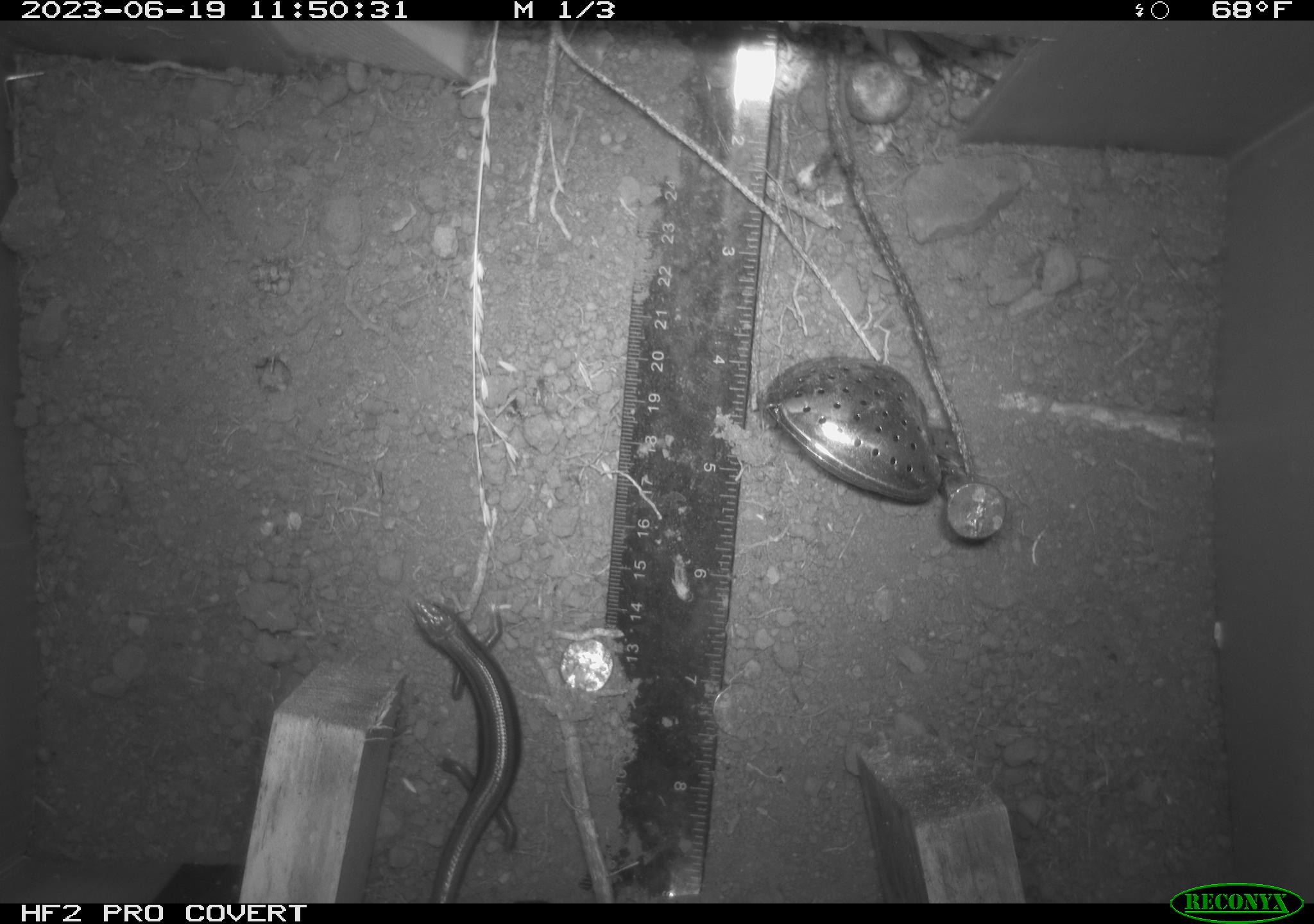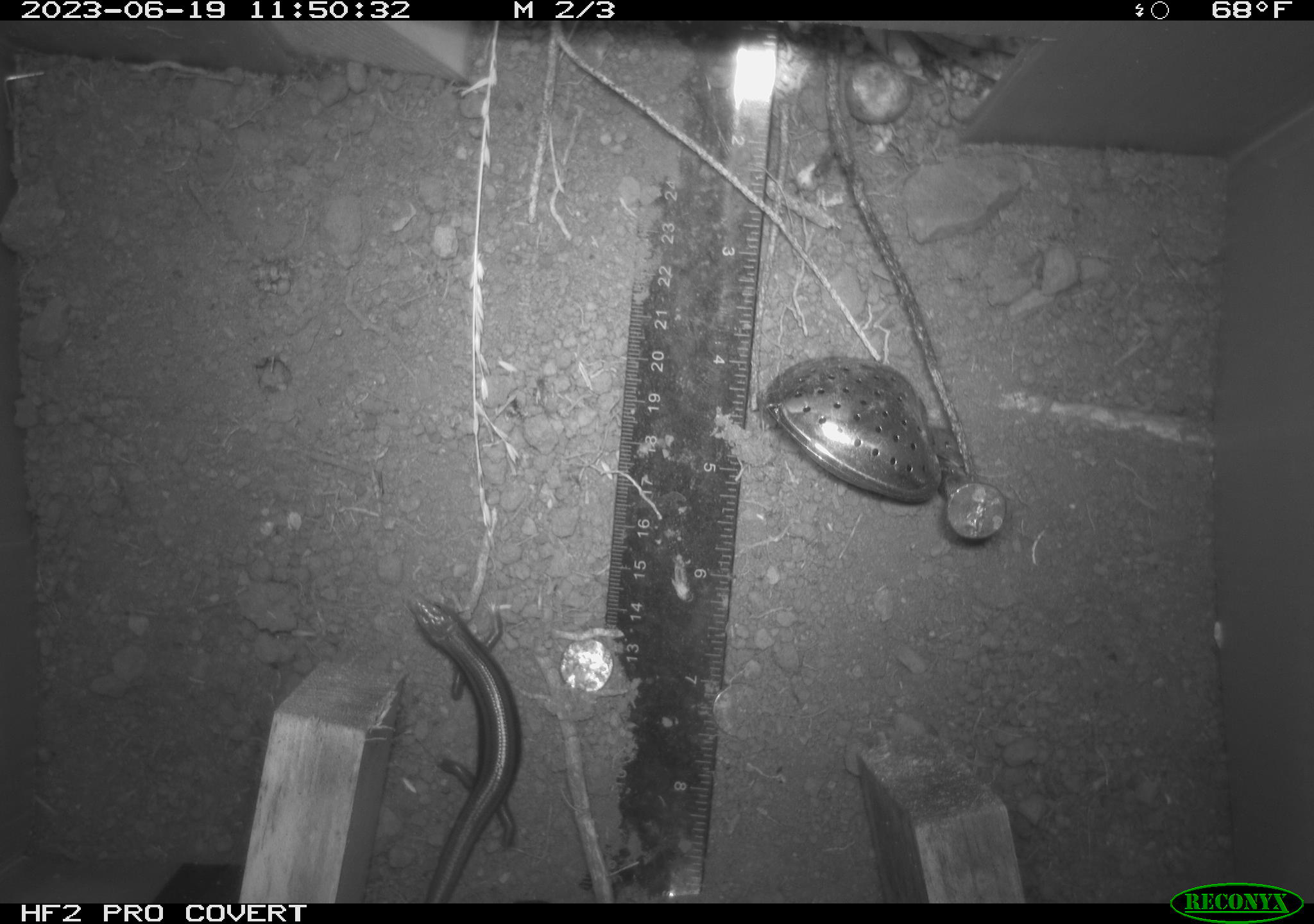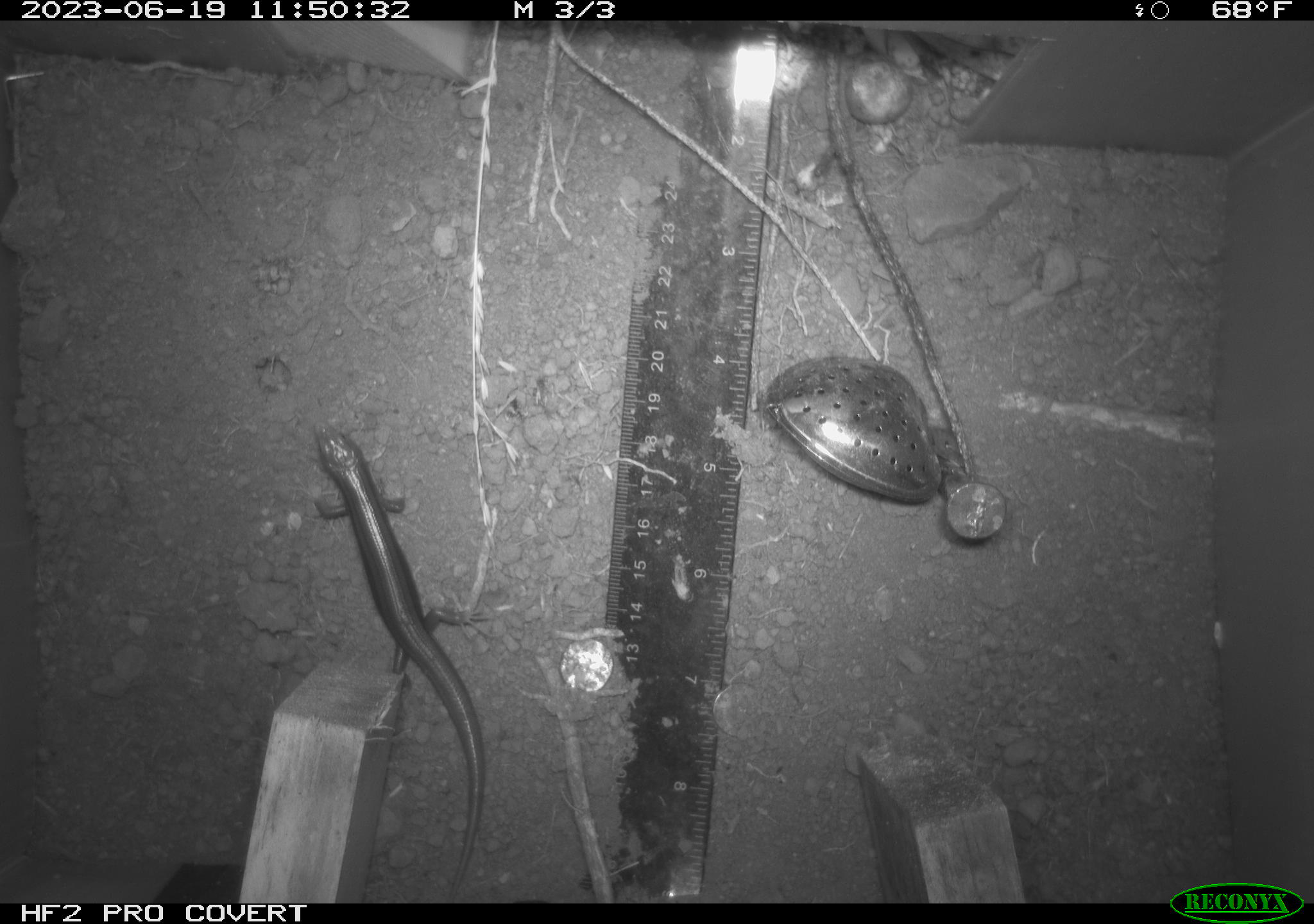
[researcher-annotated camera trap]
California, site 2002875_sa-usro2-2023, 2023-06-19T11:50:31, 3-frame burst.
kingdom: Animalia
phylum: Chordata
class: Reptilia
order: Squamata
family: Scincidae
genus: Plestiodon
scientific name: Plestiodon skiltonianus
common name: western skink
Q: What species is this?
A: Western skink (Plestiodon skiltonianus).